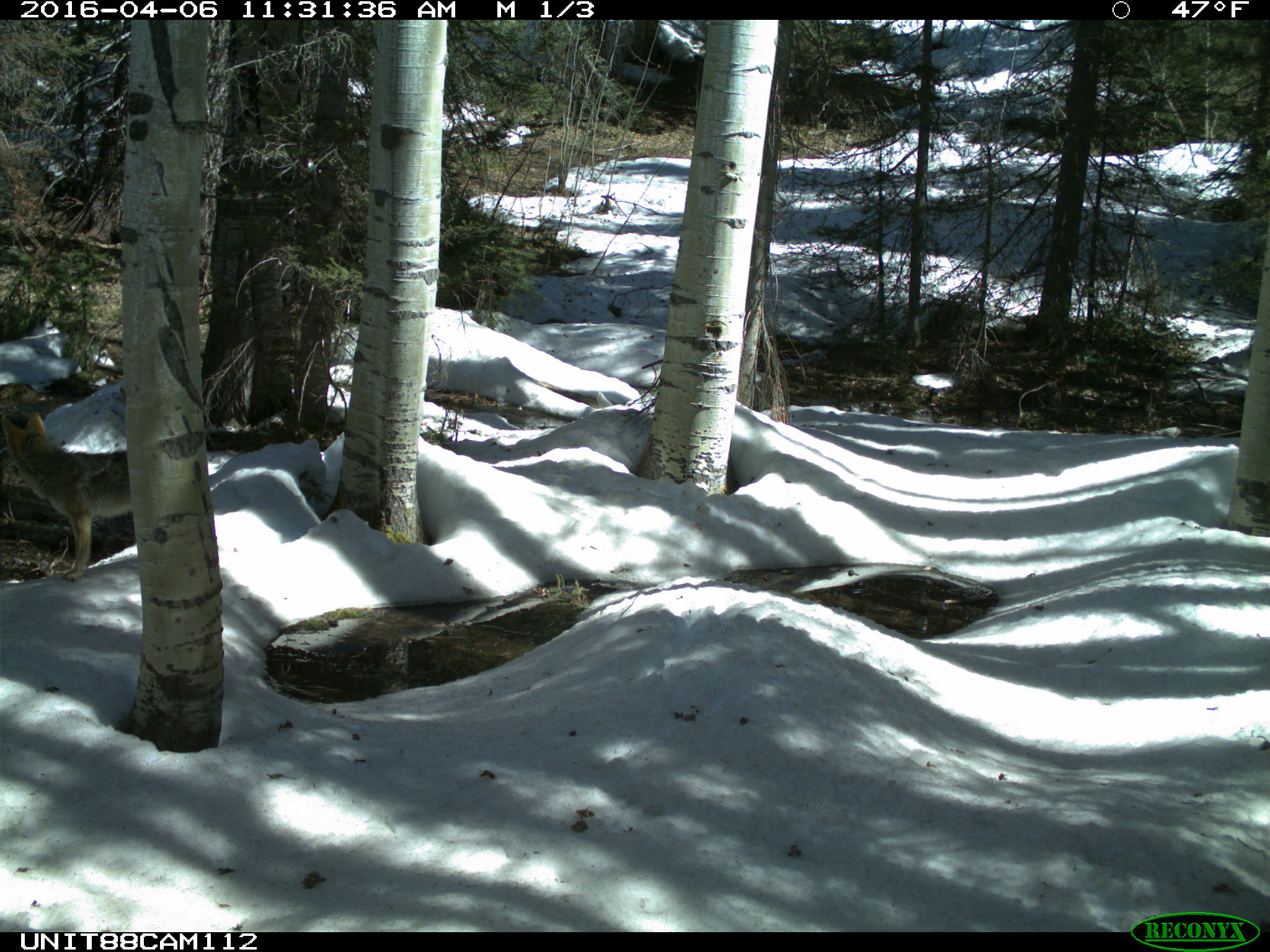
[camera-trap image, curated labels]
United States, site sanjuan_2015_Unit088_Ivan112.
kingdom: Animalia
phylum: Chordata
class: Mammalia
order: Carnivora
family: Canidae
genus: Canis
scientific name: Canis latrans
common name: coyote